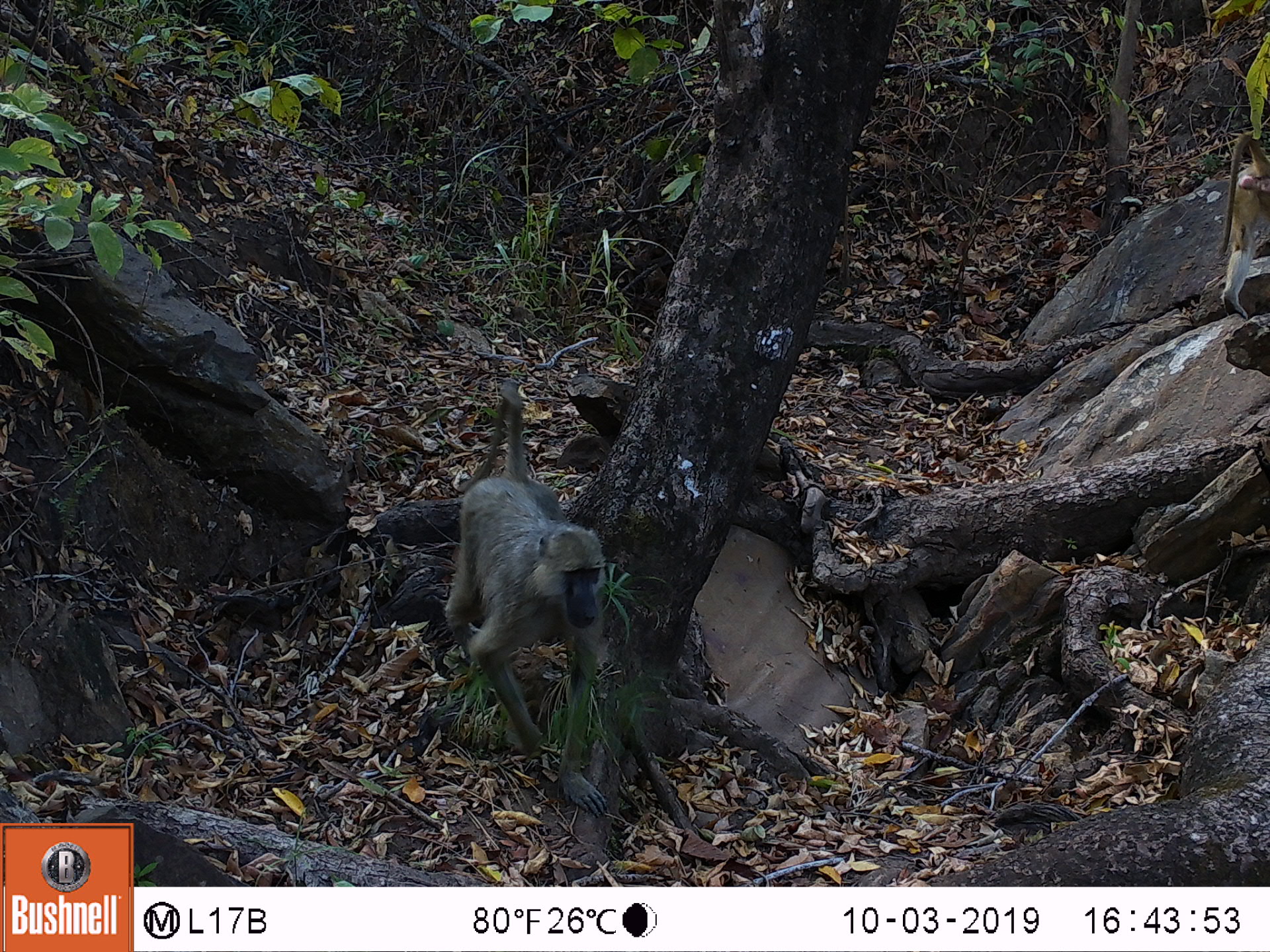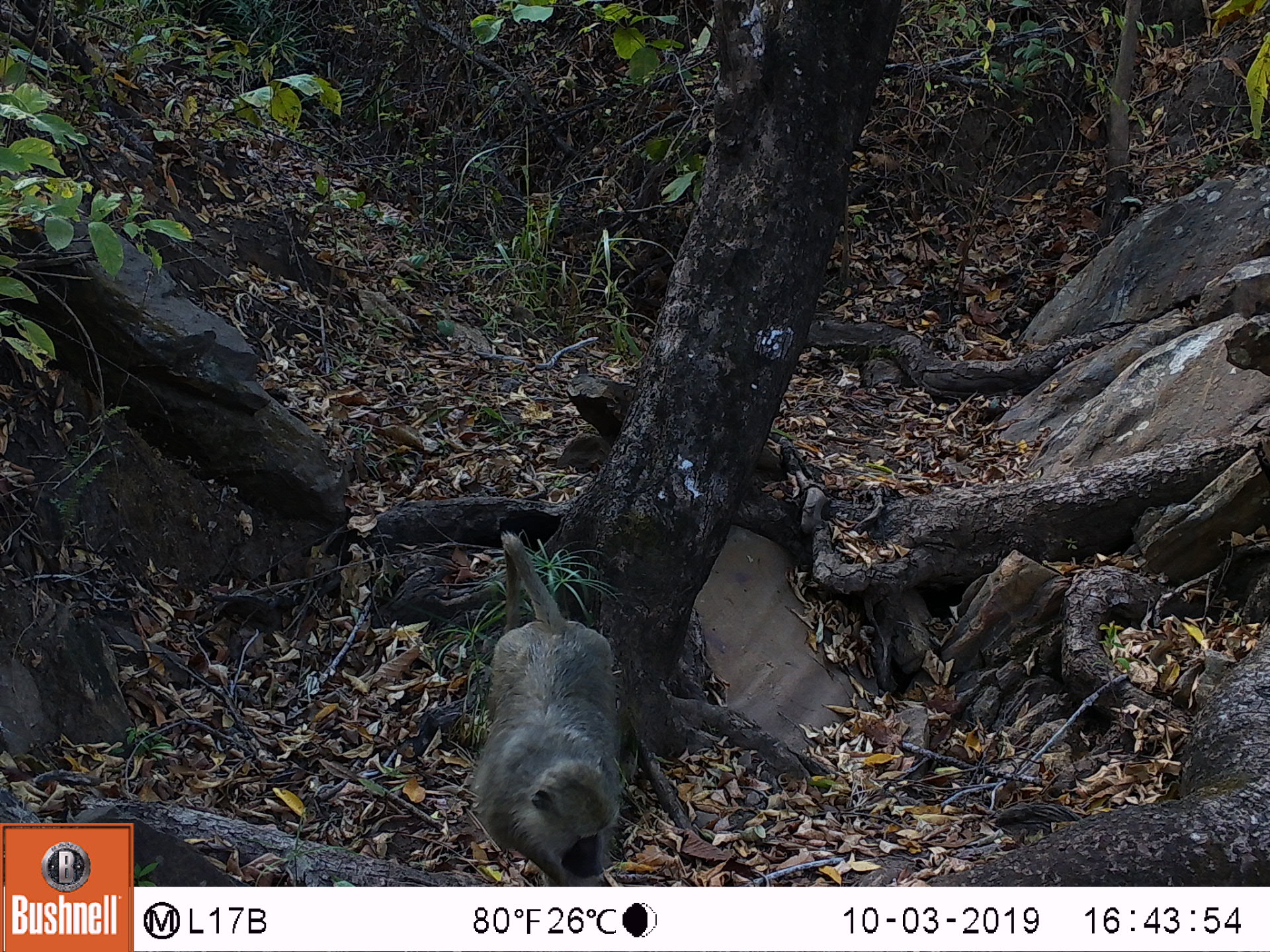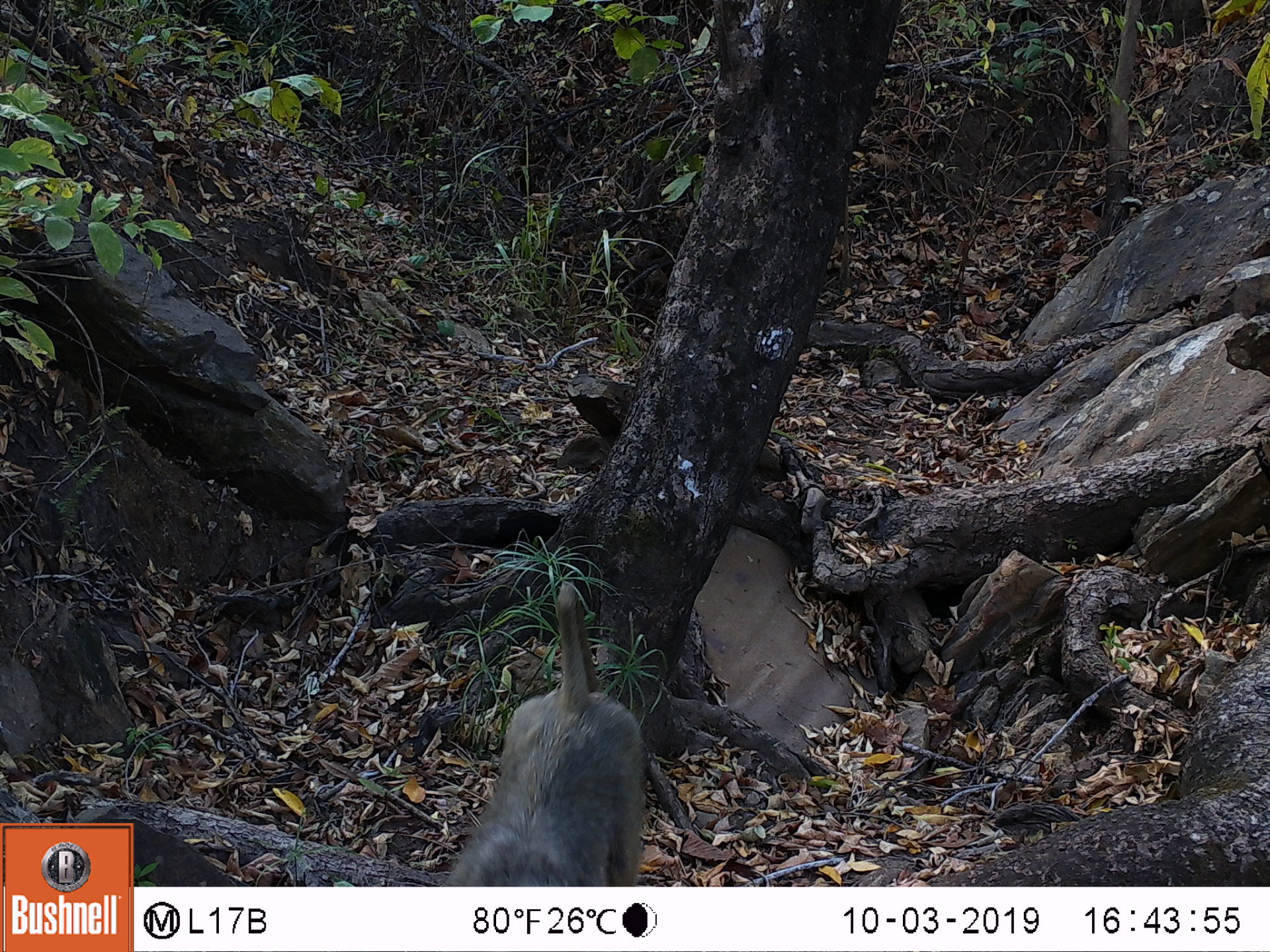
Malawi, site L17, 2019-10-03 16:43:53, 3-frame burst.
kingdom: Animalia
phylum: Chordata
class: Mammalia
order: Primates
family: Cercopithecidae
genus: Papio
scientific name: Papio cynocephalus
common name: yellow baboon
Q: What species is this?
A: Yellow baboon (Papio cynocephalus).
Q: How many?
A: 2.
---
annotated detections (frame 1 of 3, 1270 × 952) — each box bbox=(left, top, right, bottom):
yellow baboon: bbox=(443, 396, 602, 774); bbox=(1209, 131, 1262, 316)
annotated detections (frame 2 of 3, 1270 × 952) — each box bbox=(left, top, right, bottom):
yellow baboon: bbox=(480, 530, 622, 880)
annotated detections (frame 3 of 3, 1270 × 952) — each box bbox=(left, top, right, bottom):
yellow baboon: bbox=(447, 585, 649, 878)